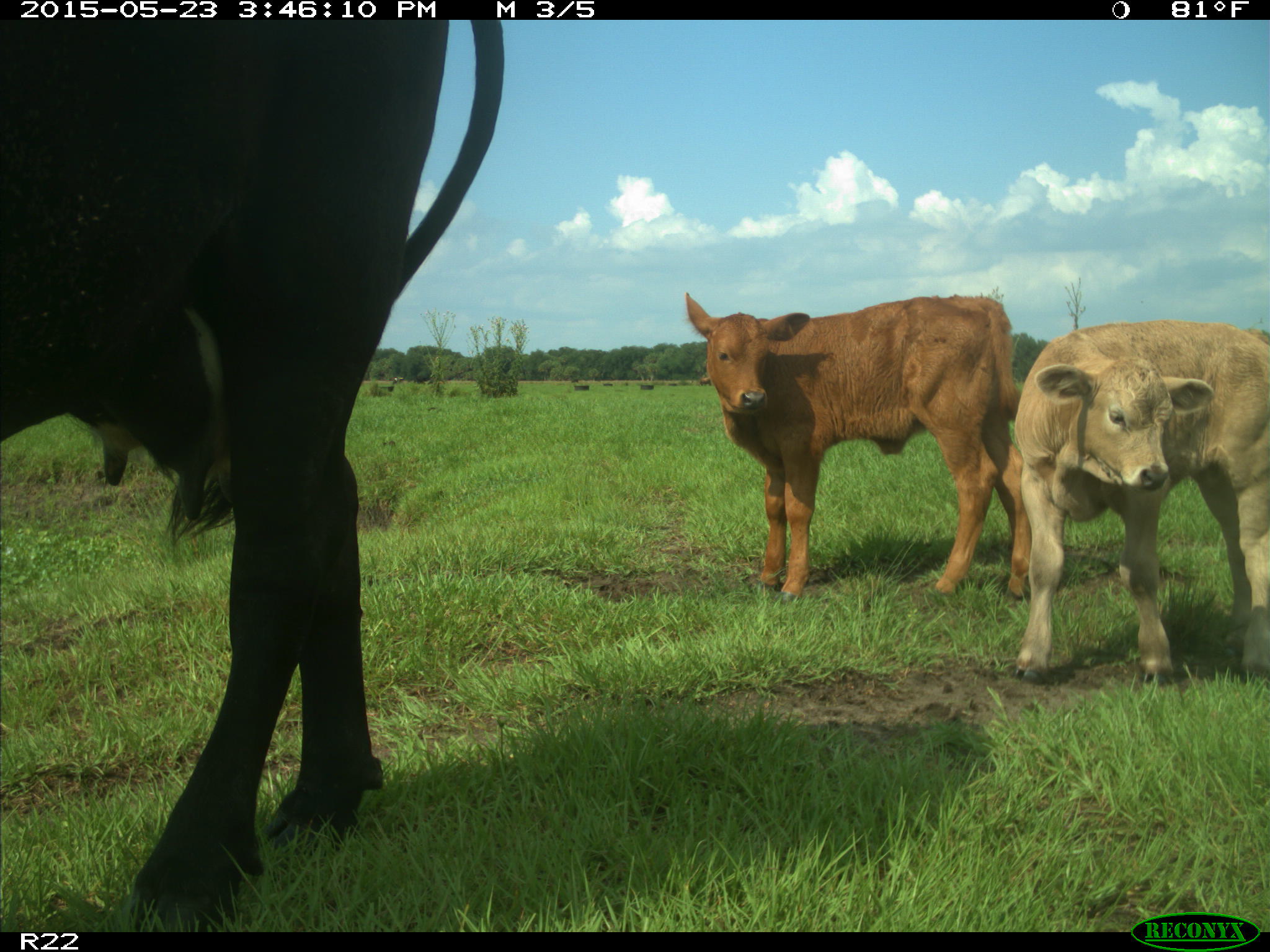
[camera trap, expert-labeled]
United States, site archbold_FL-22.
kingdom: Animalia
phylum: Chordata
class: Mammalia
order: Artiodactyla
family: Bovidae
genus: Bos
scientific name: Bos taurus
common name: domestic cow